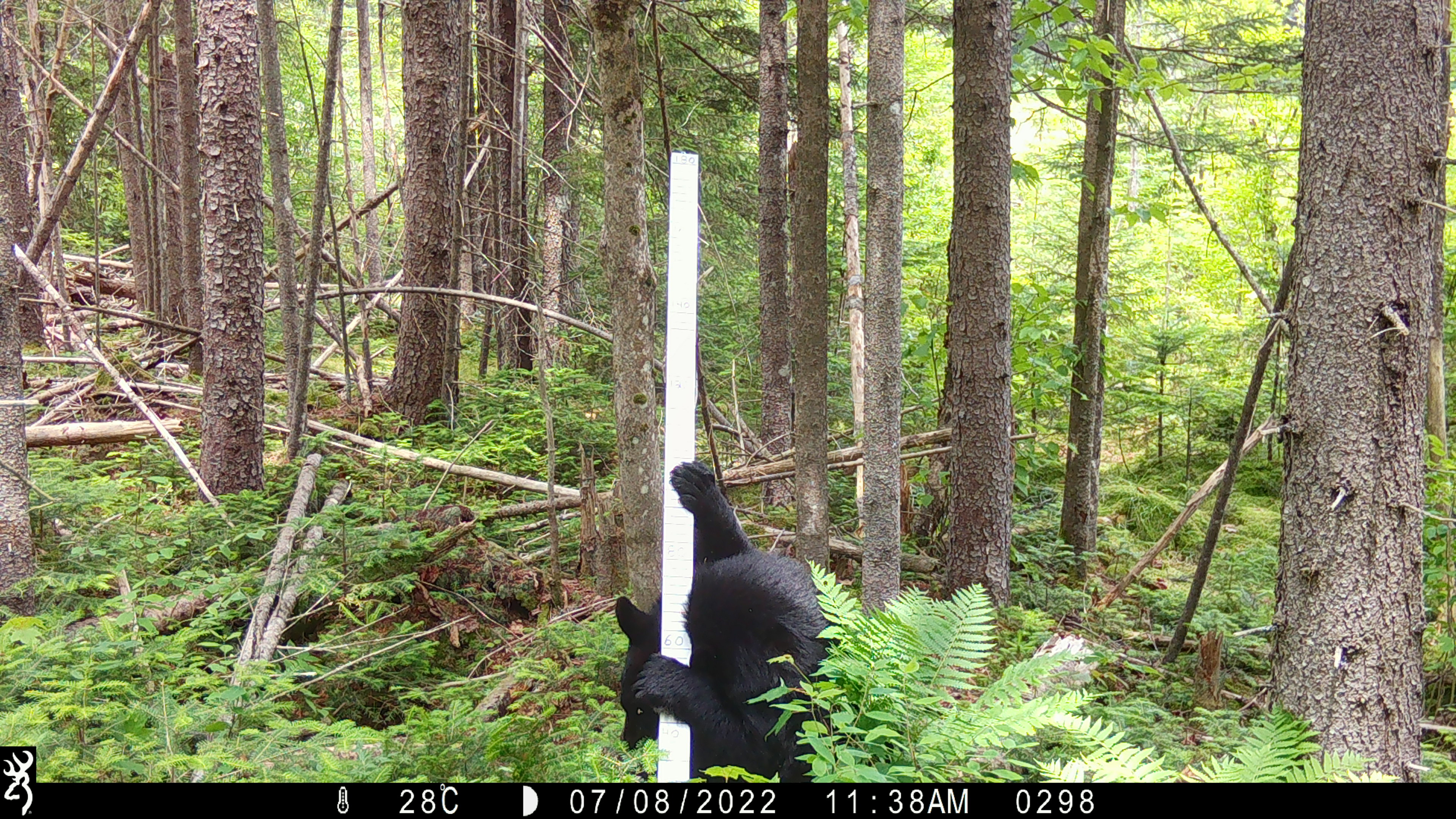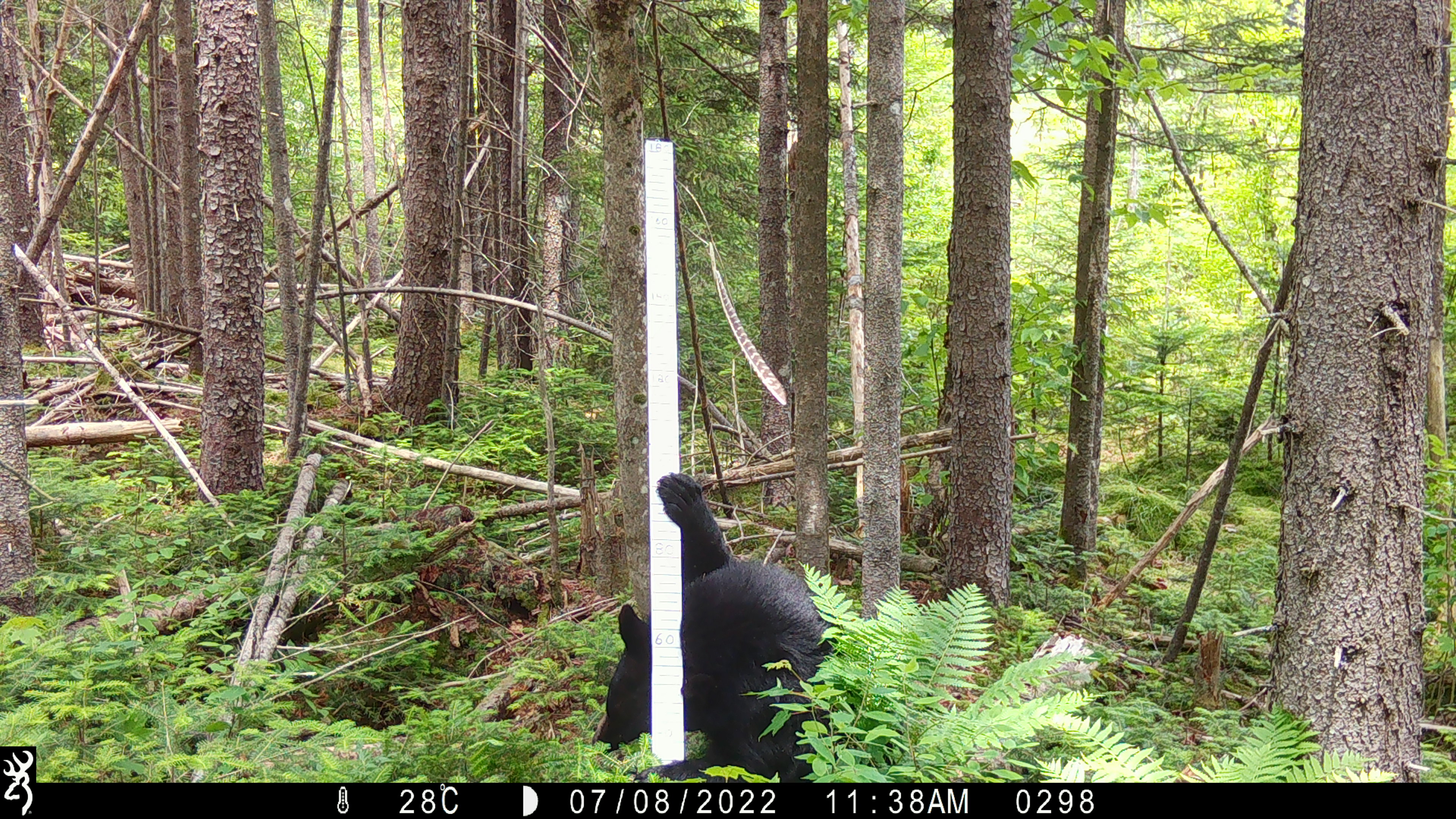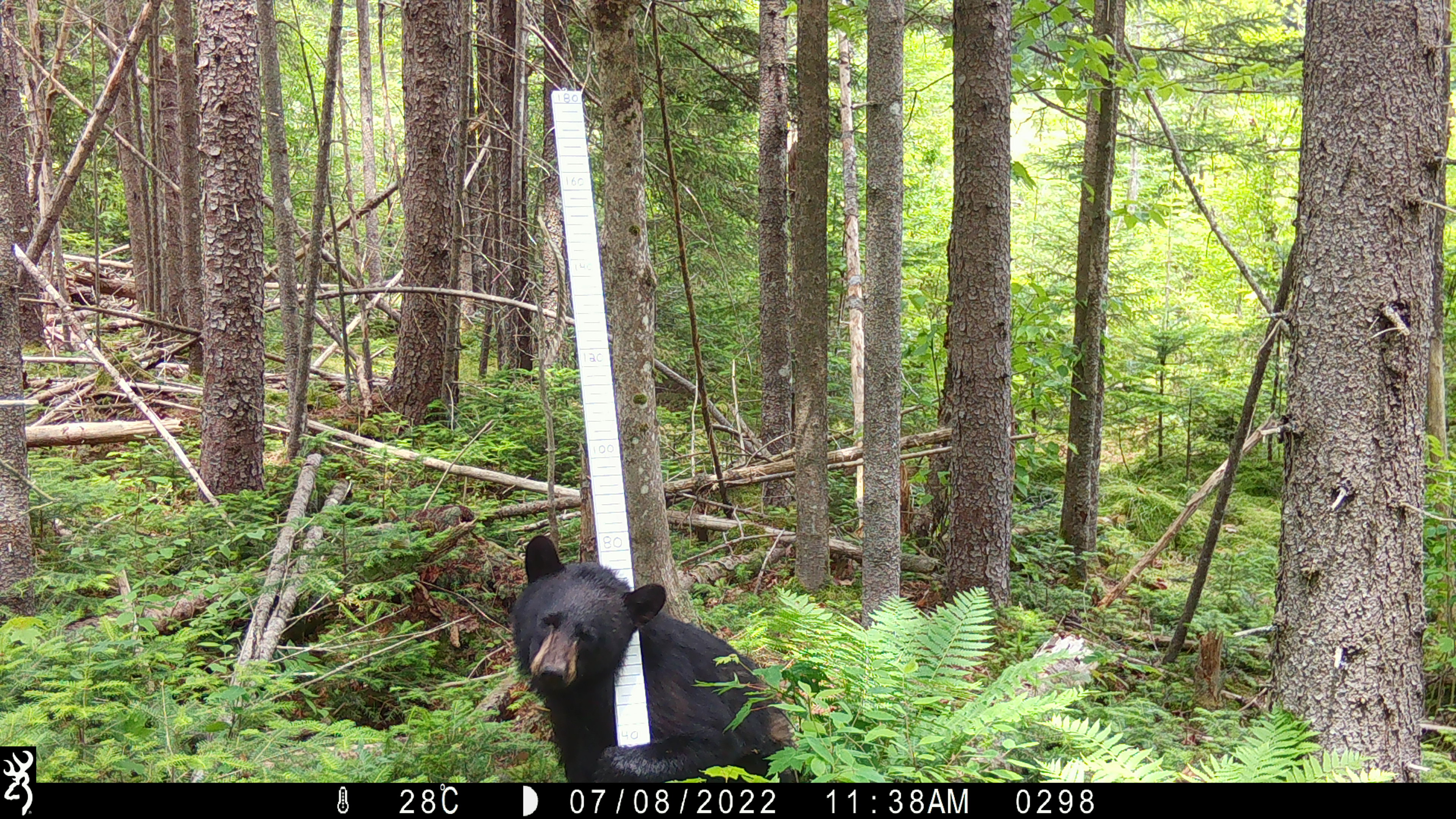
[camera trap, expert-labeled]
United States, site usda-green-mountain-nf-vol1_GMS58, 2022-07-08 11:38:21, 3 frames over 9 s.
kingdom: Animalia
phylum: Chordata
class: Mammalia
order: Carnivora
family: Ursidae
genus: Ursus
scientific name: Ursus americanus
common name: black bear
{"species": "black bear (Ursus americanus)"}